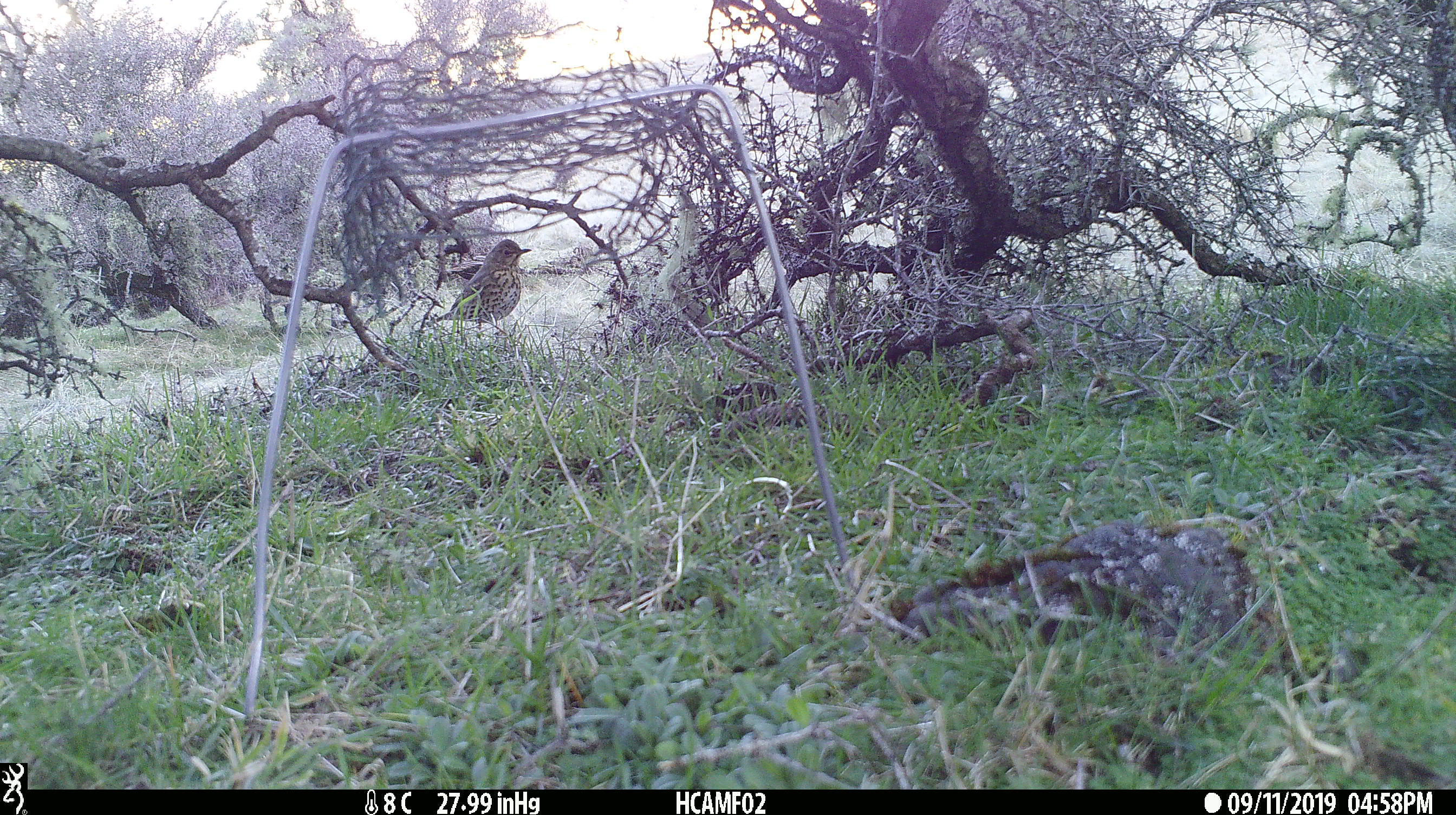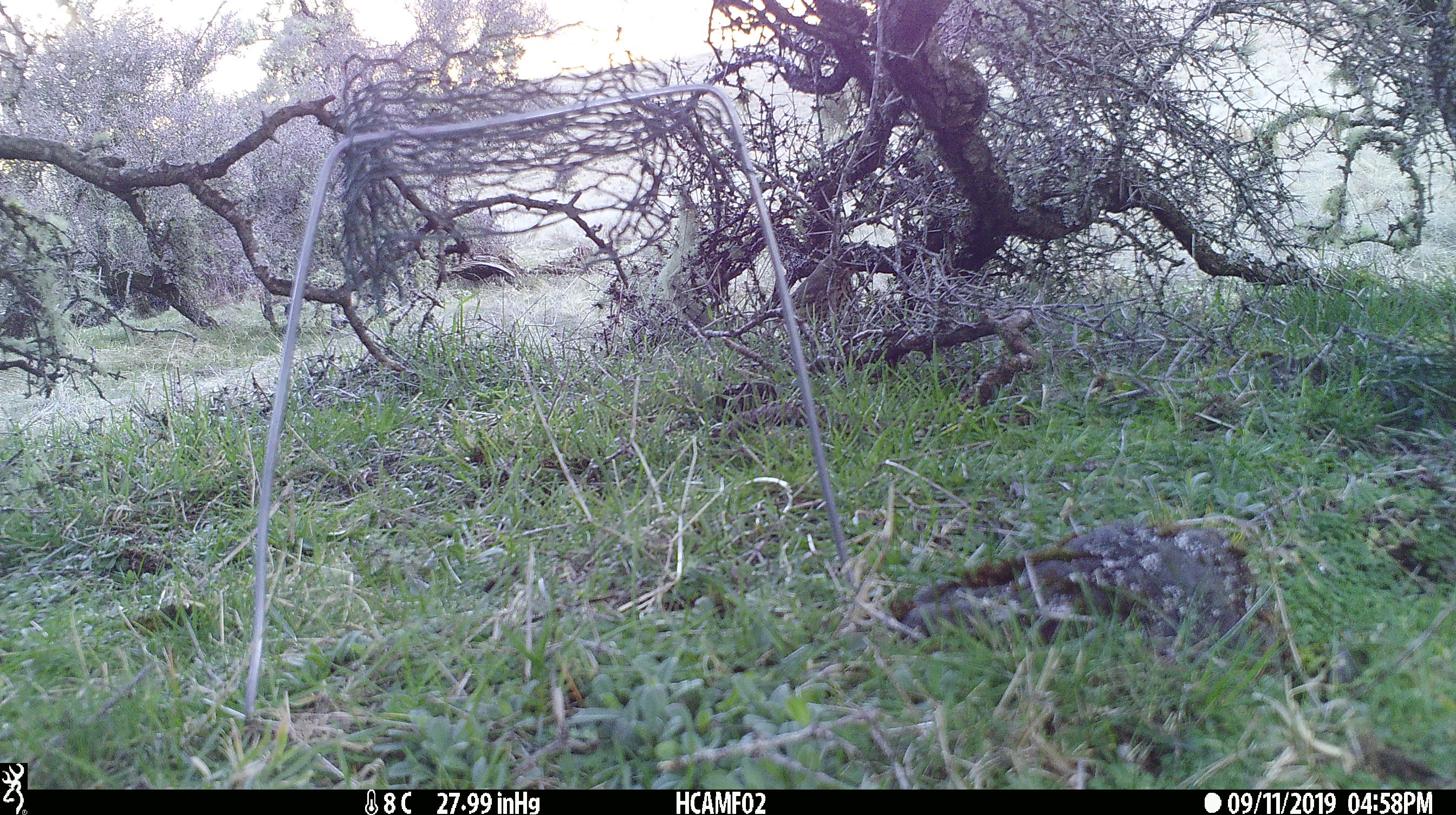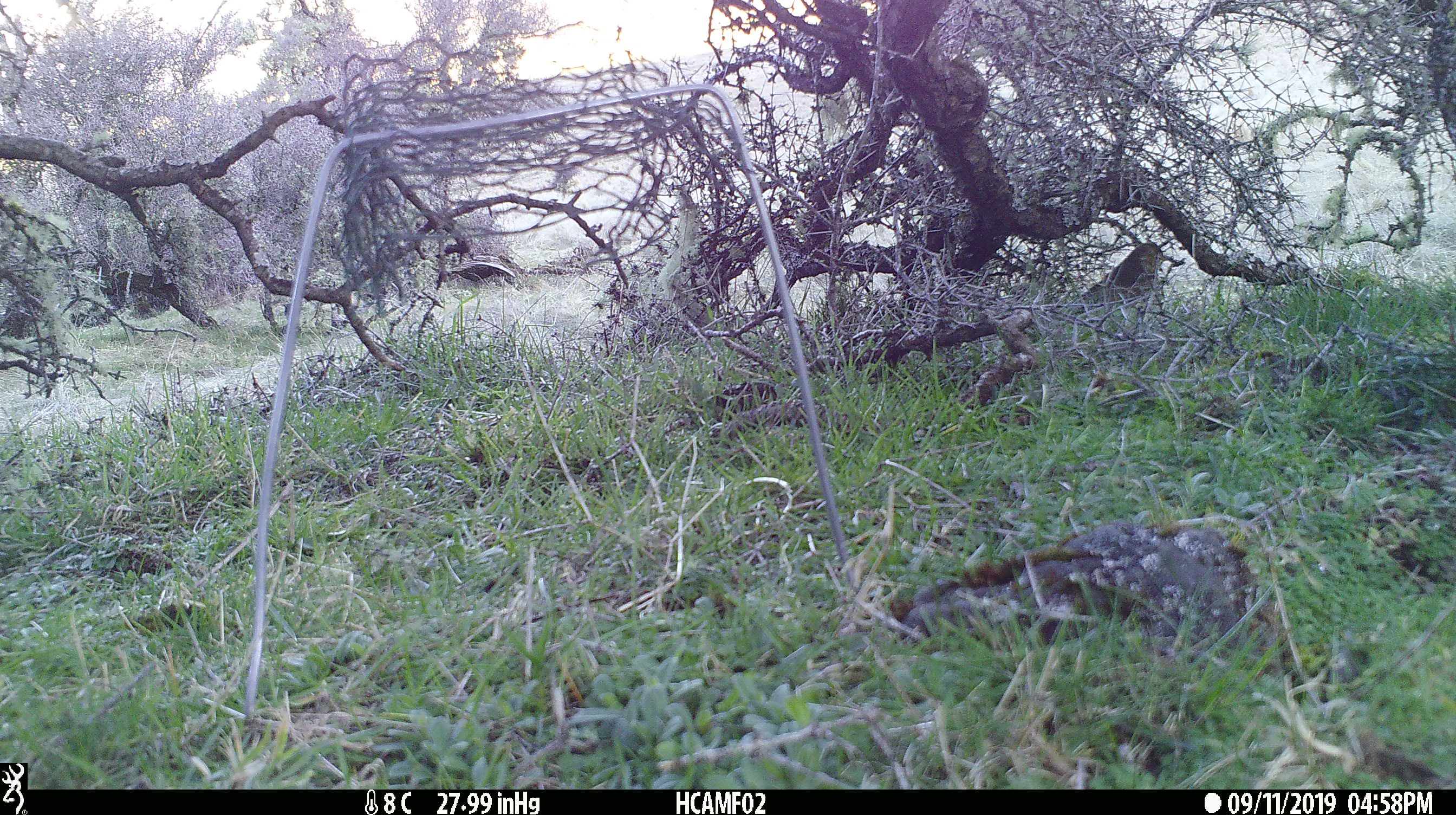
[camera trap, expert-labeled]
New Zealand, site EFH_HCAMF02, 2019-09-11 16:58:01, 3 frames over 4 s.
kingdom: Animalia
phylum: Chordata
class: Aves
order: Passeriformes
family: Turdidae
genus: Turdus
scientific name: Turdus philomelos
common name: song thrush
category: thrush